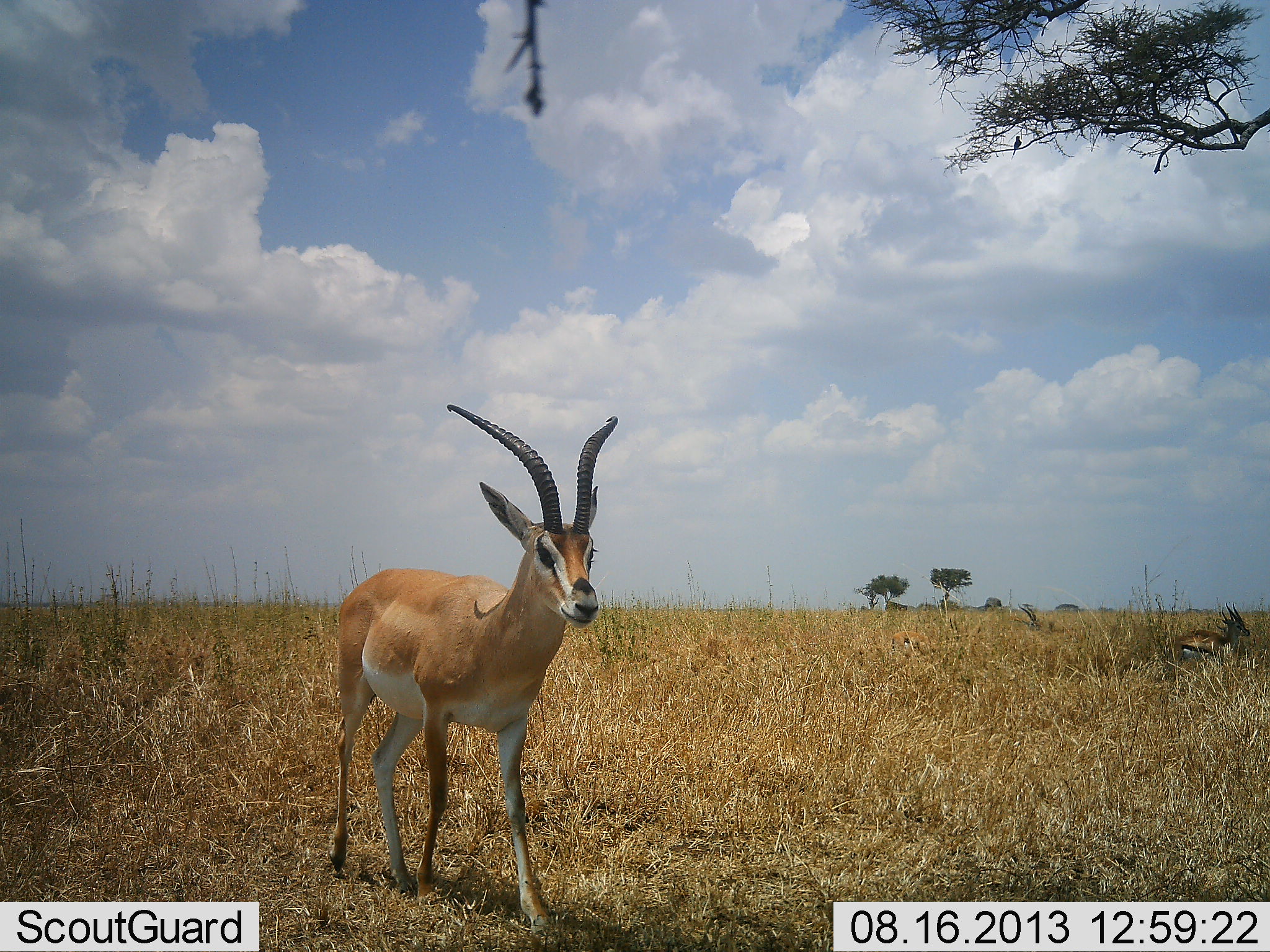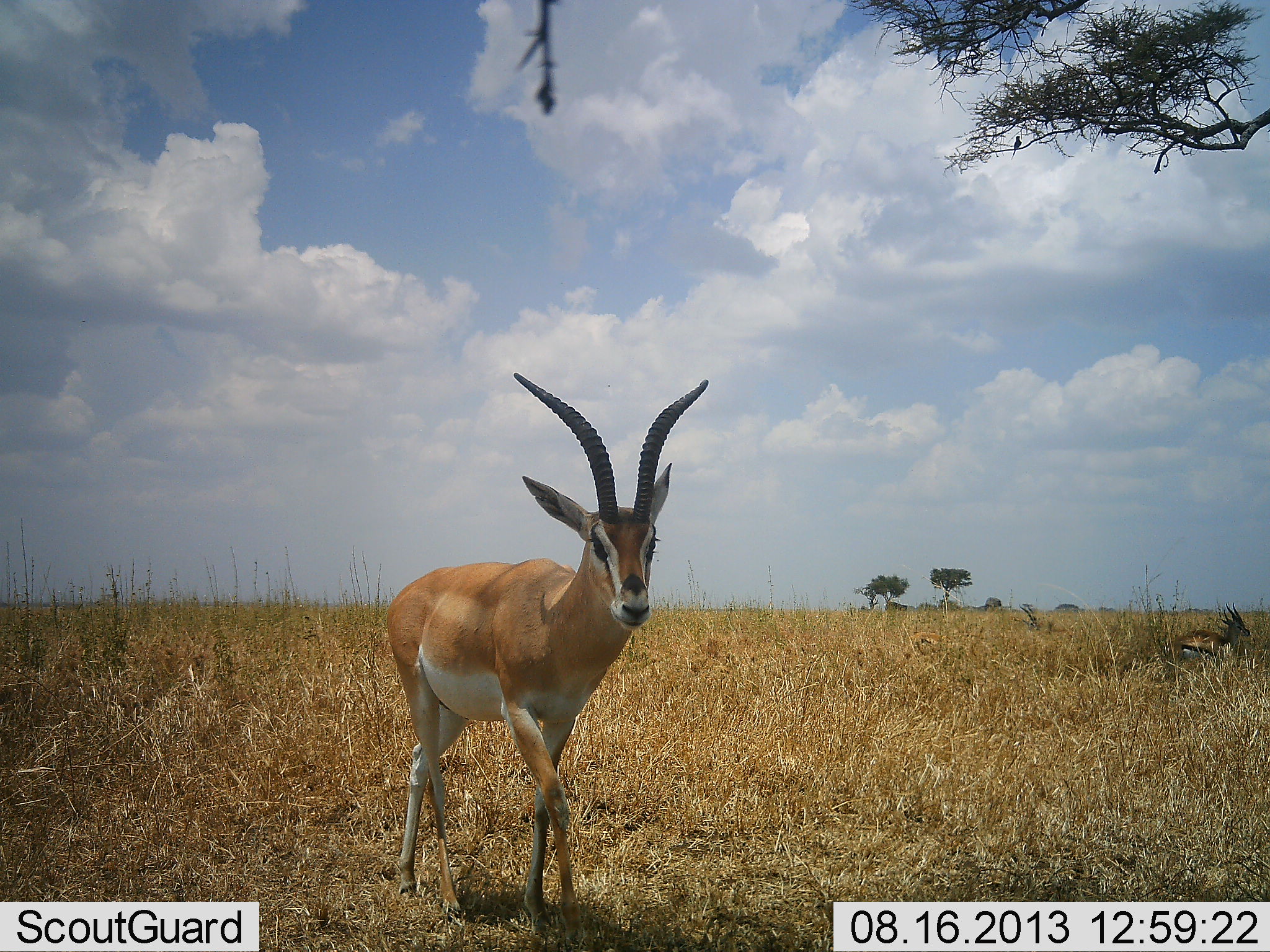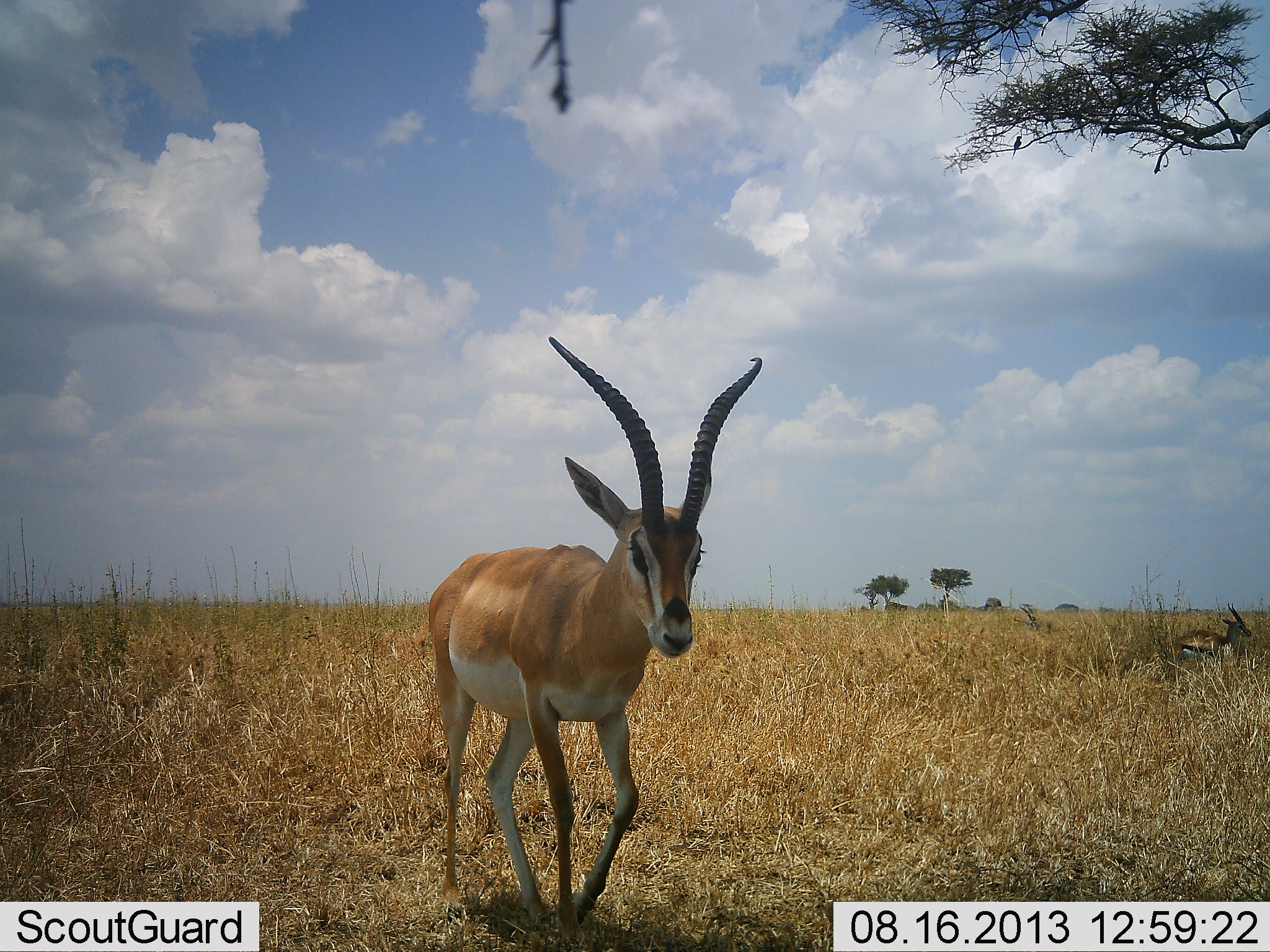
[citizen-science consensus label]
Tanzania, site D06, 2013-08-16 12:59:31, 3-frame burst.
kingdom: Animalia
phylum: Chordata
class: Mammalia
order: Artiodactyla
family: Bovidae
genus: Nanger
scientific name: Nanger granti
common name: grant's gazelle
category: gazellegrants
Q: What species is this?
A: Gazellegrants (grant's gazelle) (Nanger granti).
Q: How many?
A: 1.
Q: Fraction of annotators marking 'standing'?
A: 30%.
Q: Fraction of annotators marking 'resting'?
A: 13%.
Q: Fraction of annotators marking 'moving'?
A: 77%.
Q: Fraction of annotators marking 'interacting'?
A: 0%.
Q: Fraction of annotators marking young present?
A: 0%.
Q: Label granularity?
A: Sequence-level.